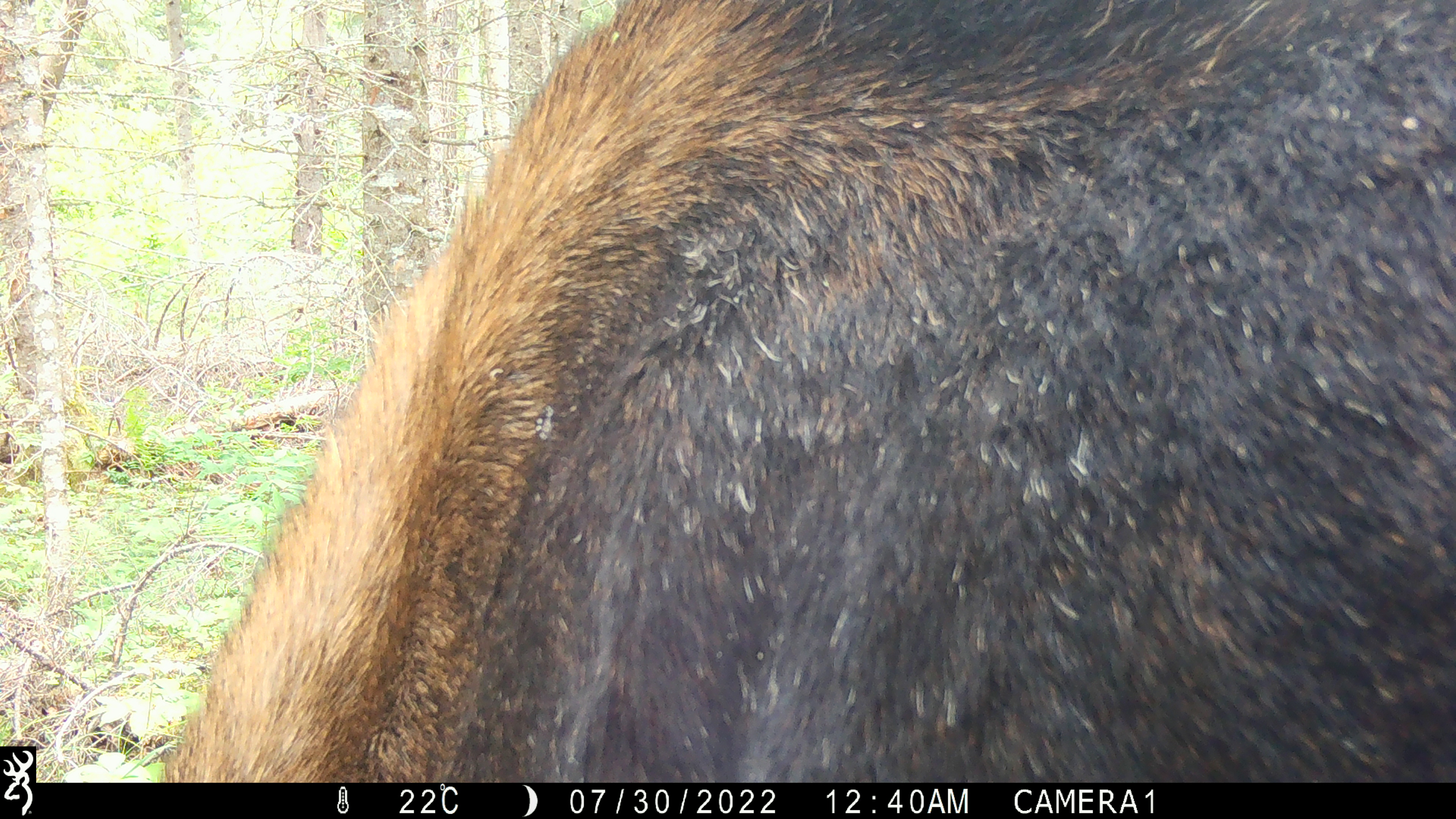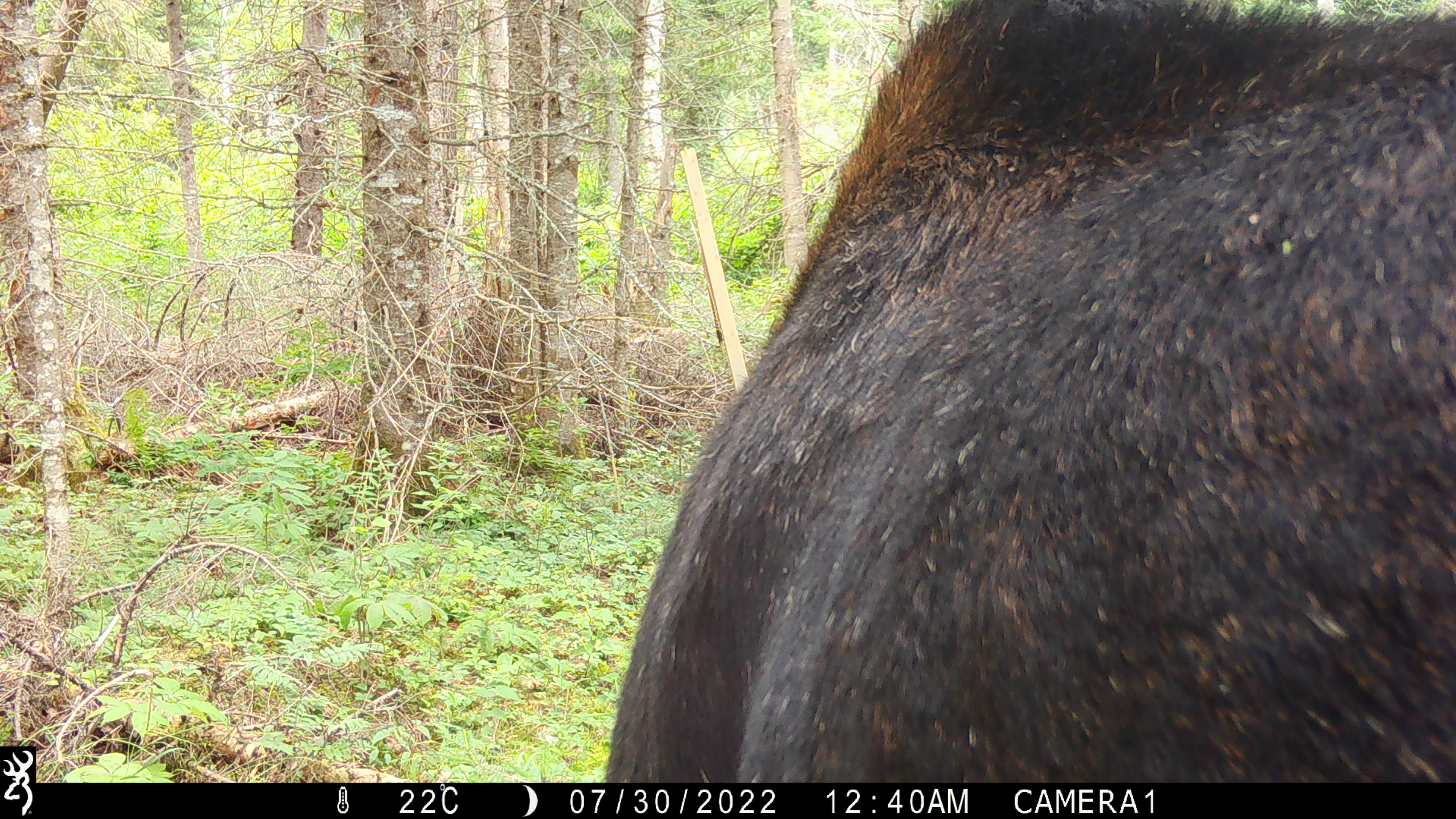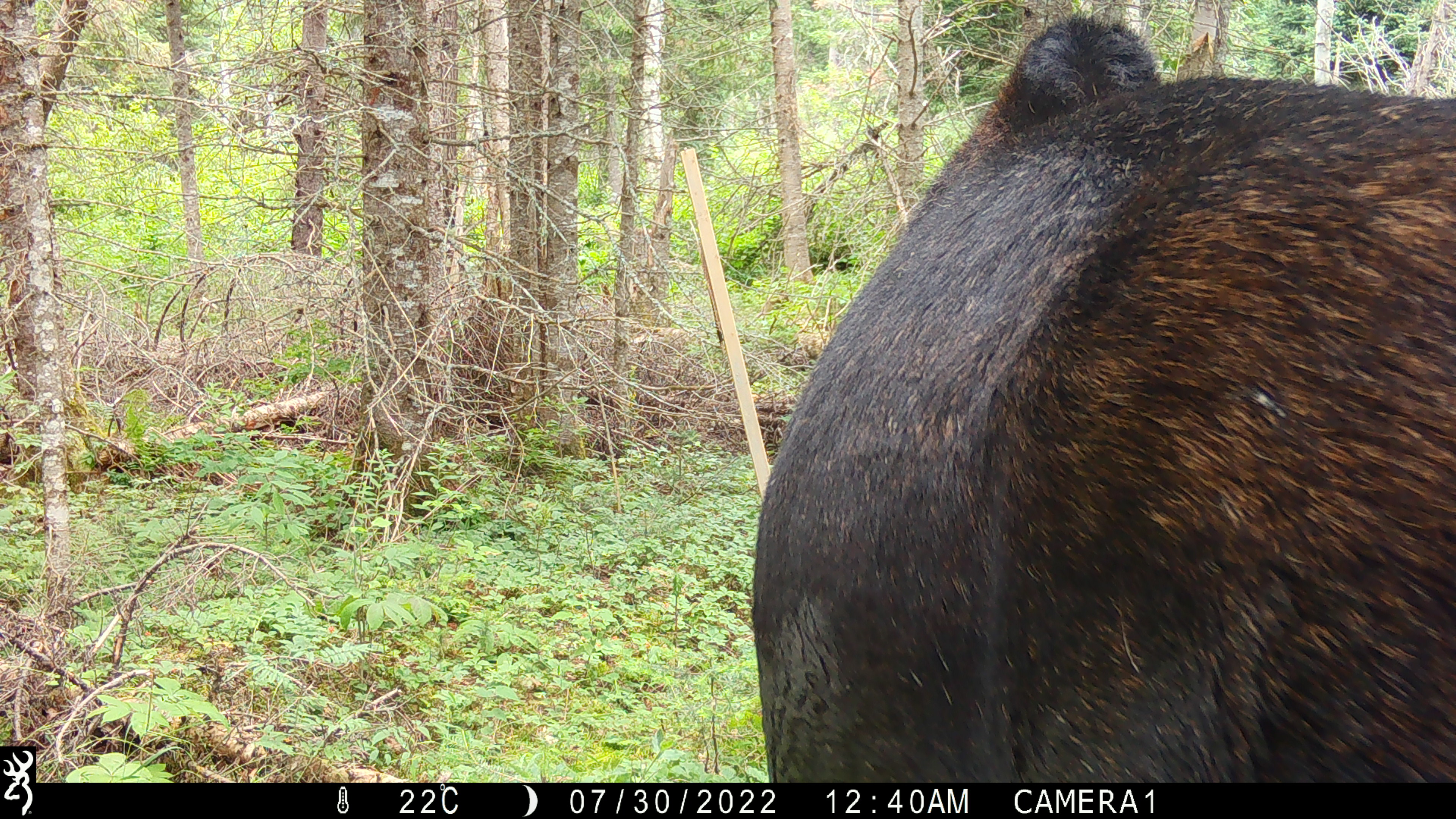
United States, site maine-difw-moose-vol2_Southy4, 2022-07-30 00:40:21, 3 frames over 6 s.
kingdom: Animalia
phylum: Chordata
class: Mammalia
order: Artiodactyla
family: Cervidae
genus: Alces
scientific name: Alces alces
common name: moose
Moose (Alces alces).